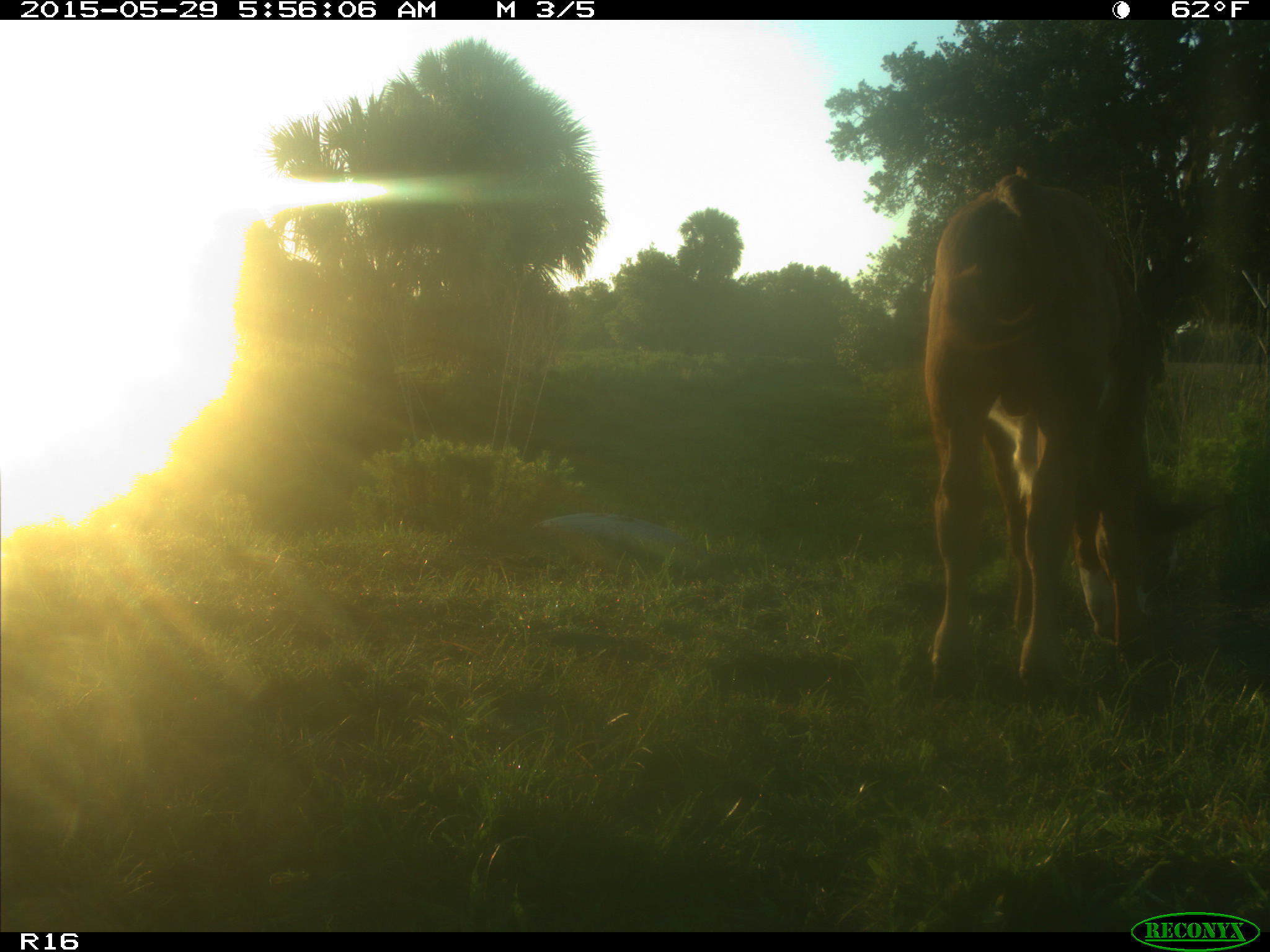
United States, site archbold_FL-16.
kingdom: Animalia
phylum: Chordata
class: Mammalia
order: Artiodactyla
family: Bovidae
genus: Bos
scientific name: Bos taurus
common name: domestic cow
Bos taurus (domestic cow).